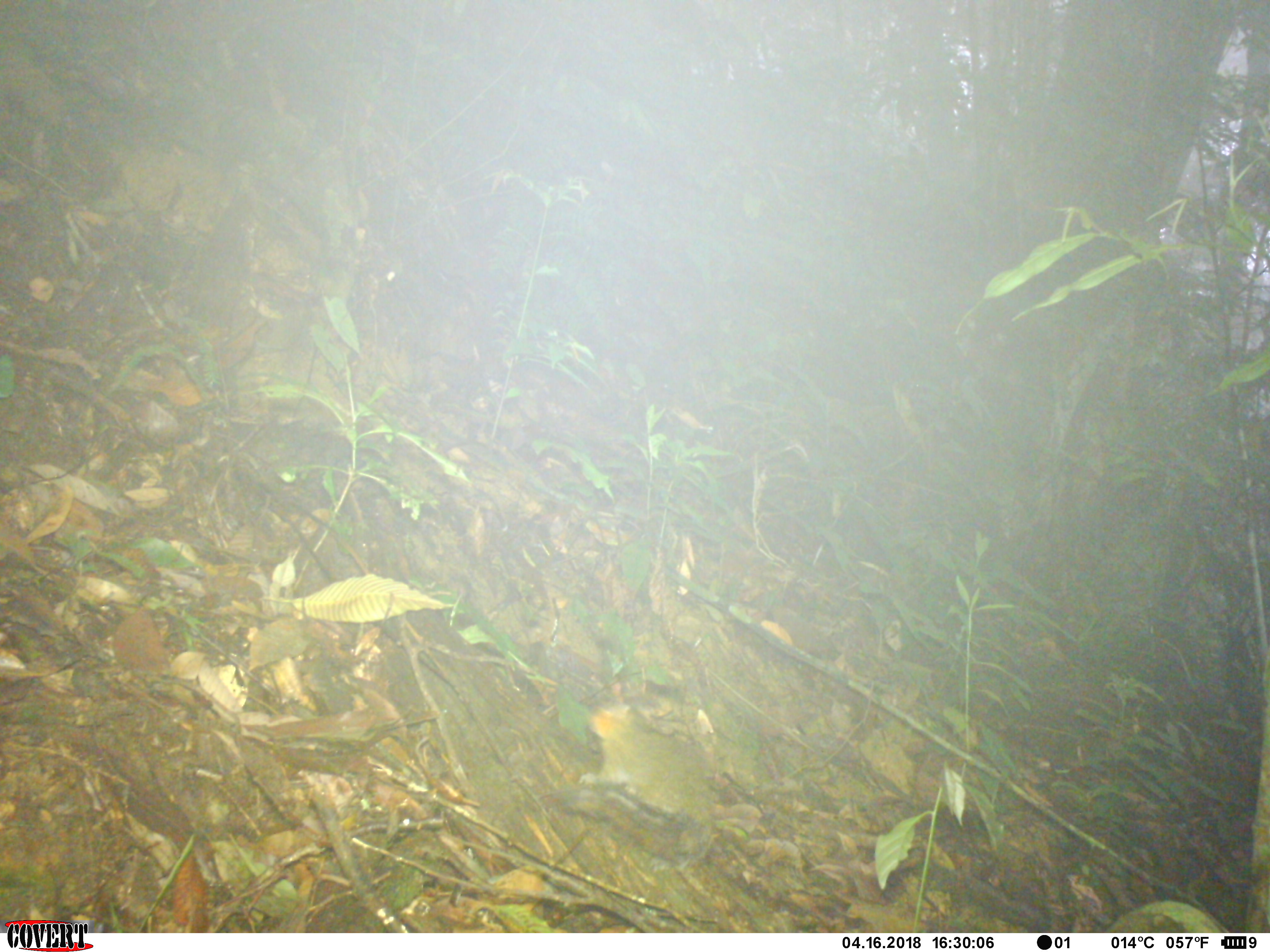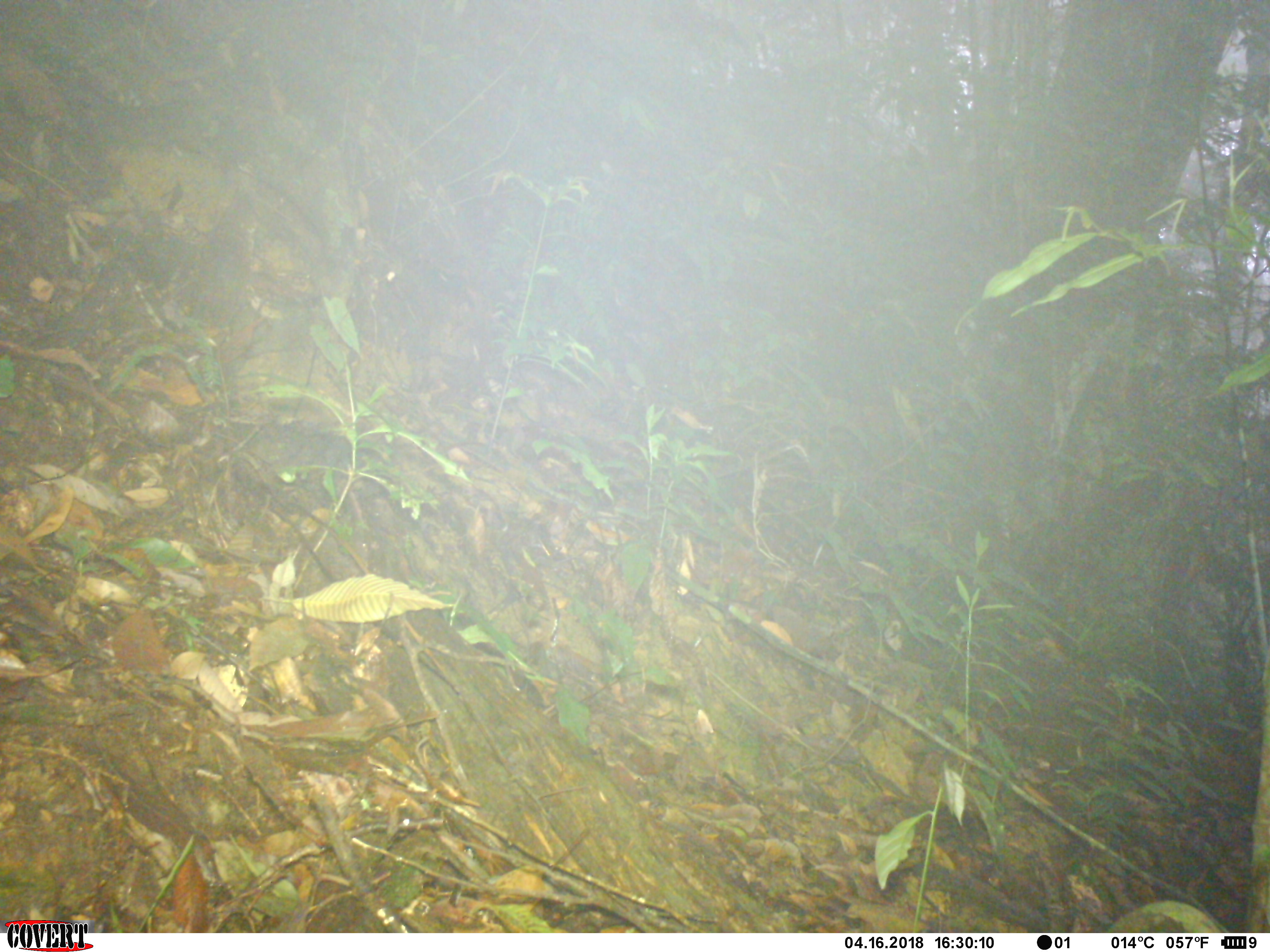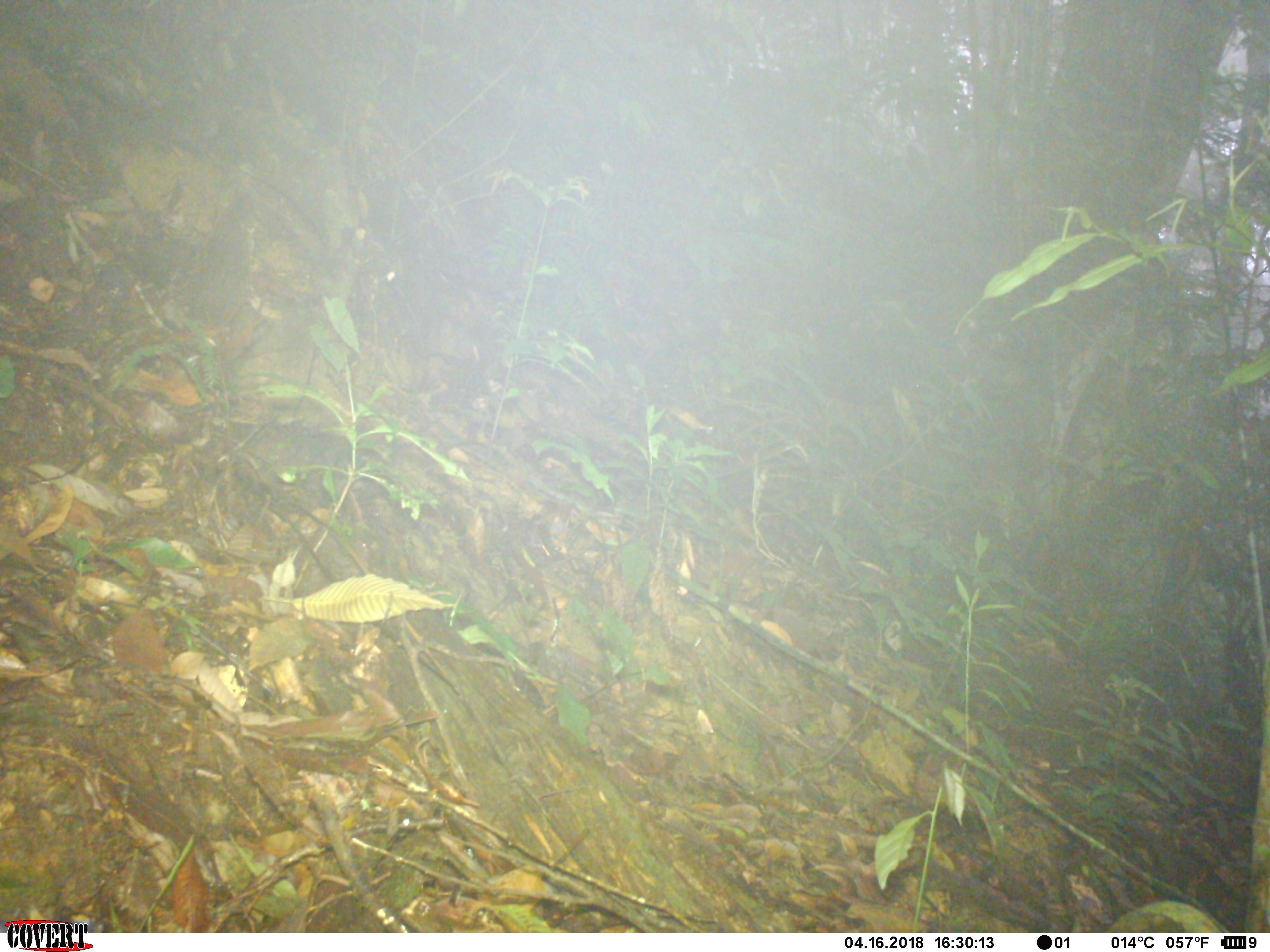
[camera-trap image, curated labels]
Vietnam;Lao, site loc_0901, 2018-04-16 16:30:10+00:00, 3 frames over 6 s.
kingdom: Animalia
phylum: Chordata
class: Mammalia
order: Rodentia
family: Sciuridae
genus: Dremomys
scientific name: Dremomys rufigenis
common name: red-cheeked squirrel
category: red cheeked squirrel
Red cheeked squirrel (red-cheeked squirrel) (Dremomys rufigenis). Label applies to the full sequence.